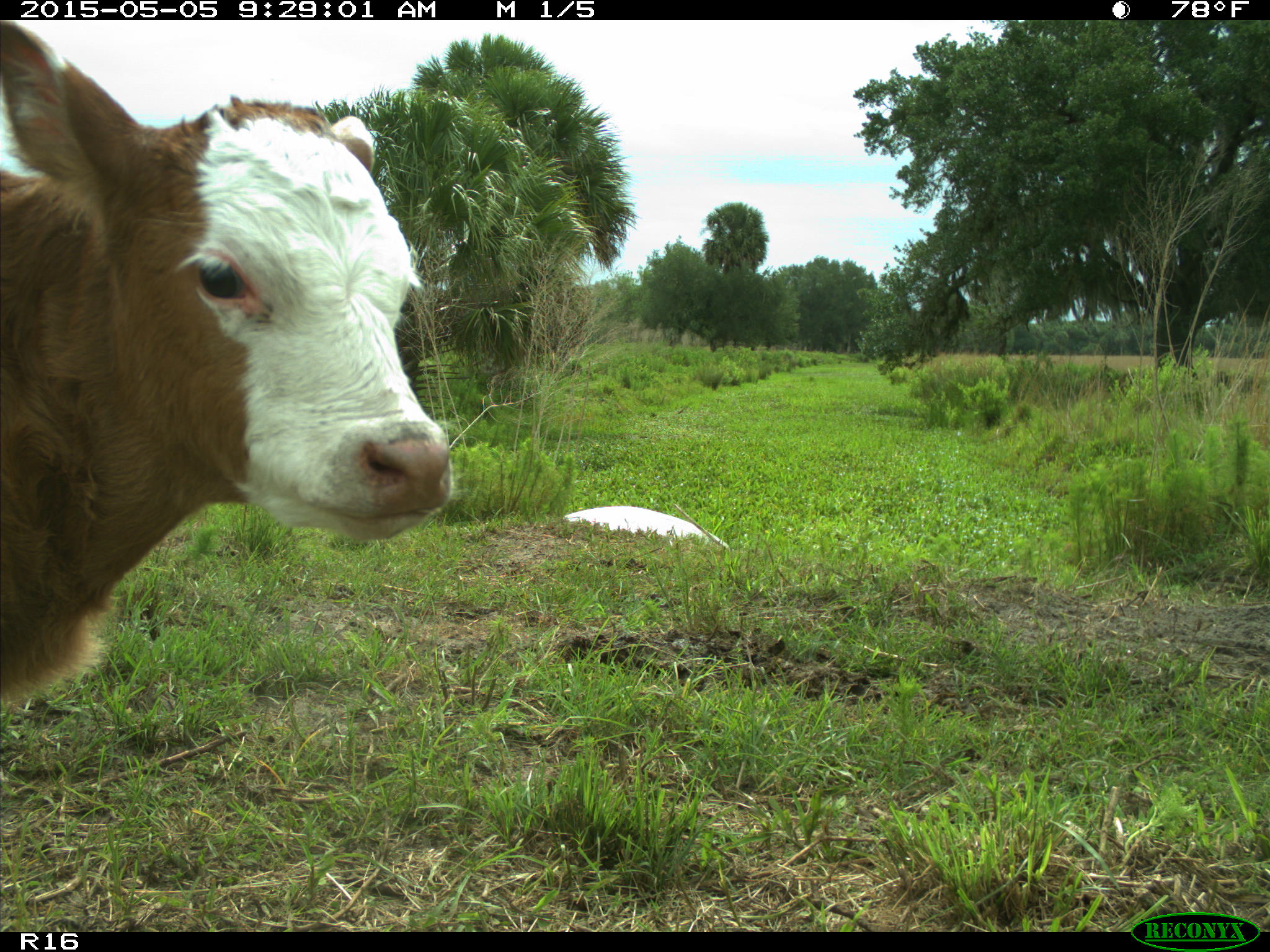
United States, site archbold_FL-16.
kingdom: Animalia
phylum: Chordata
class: Mammalia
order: Artiodactyla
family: Bovidae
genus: Bos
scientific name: Bos taurus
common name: domestic cow